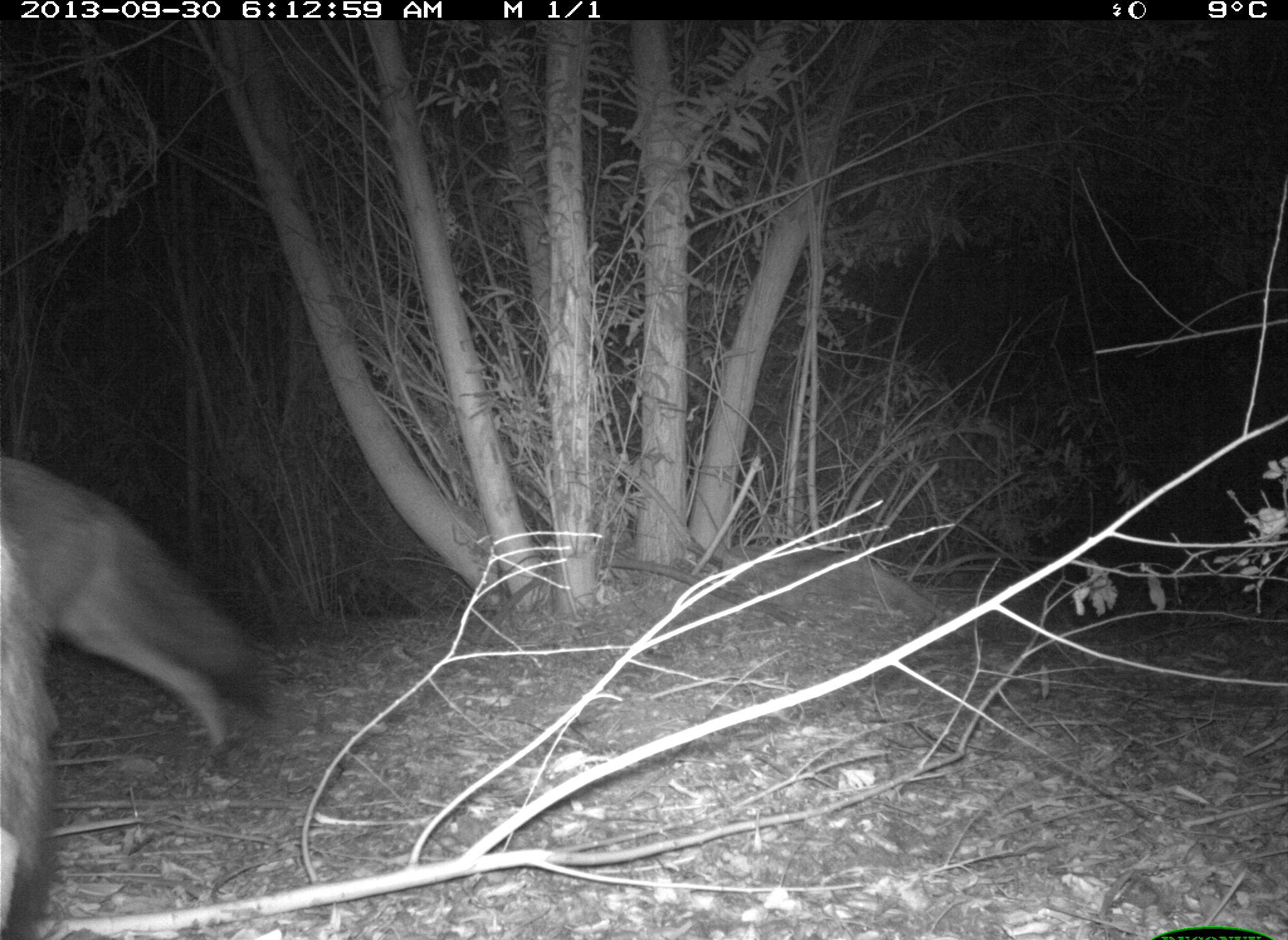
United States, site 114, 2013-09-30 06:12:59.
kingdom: Animalia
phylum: Chordata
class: Mammalia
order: Carnivora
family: Canidae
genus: Canis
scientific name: Canis latrans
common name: coyote